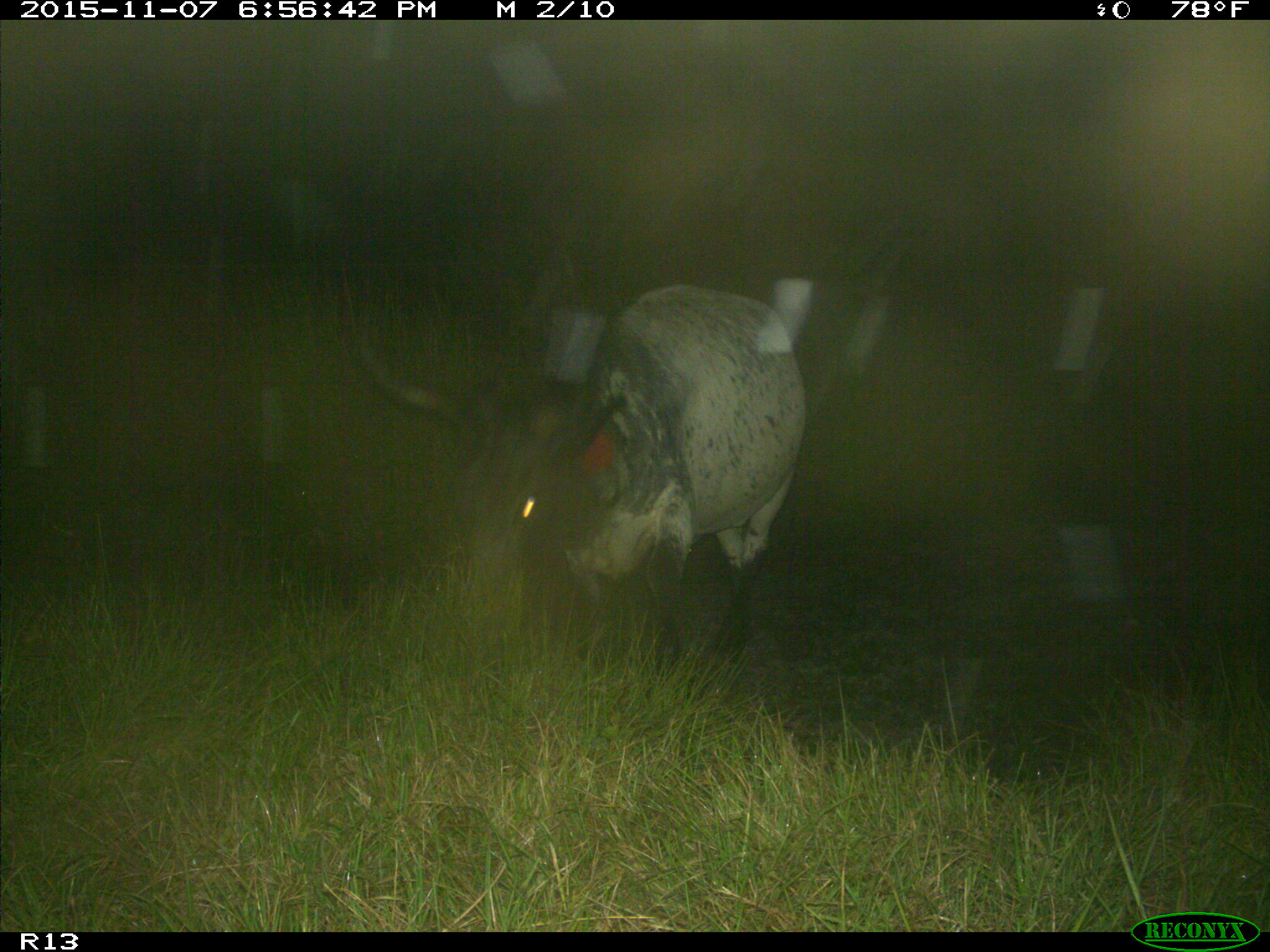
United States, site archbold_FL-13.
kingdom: Animalia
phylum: Chordata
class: Mammalia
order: Artiodactyla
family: Bovidae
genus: Bos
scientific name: Bos taurus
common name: domestic cow